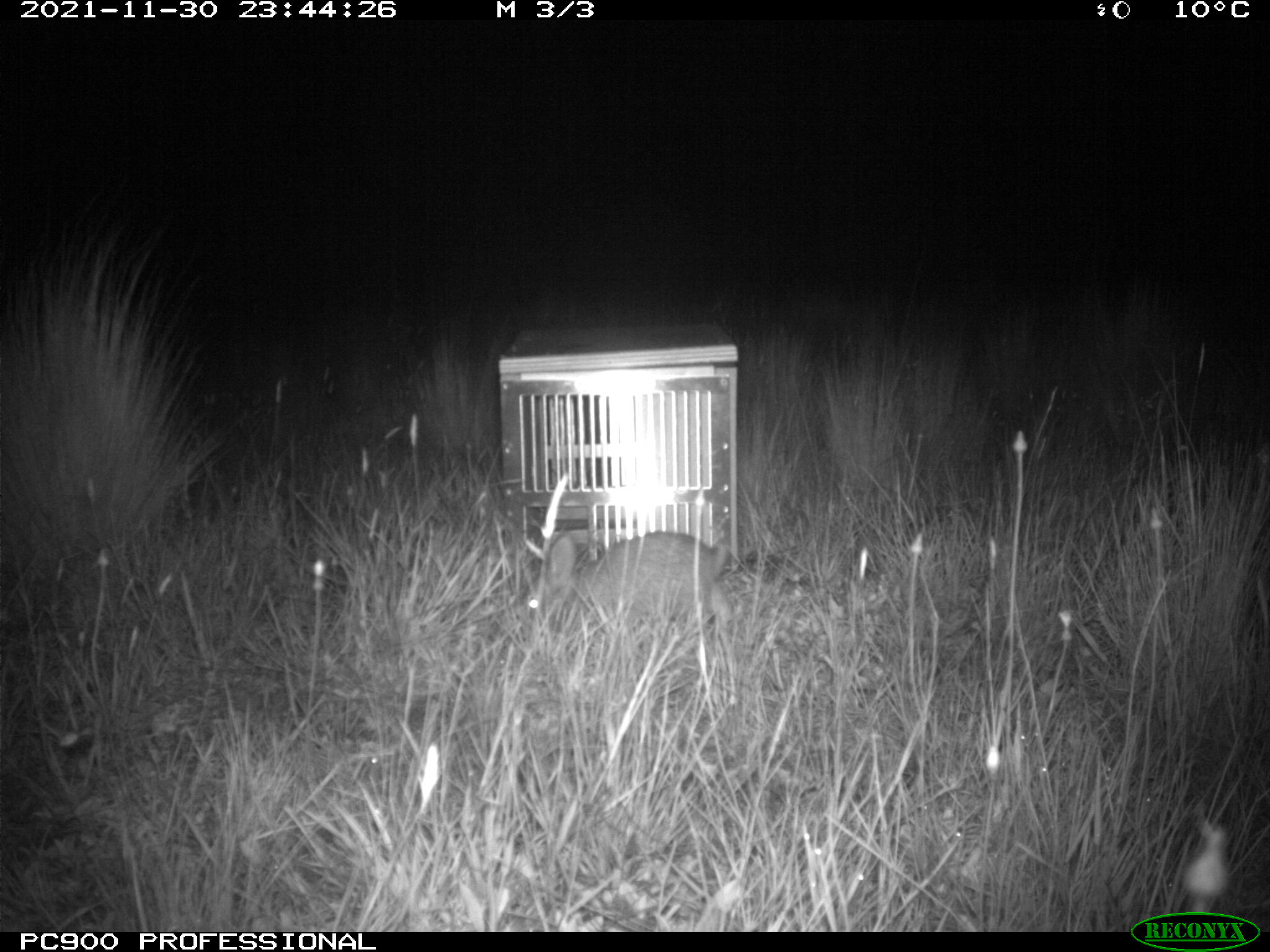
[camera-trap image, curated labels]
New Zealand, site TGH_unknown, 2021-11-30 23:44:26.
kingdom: Animalia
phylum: Chordata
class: Mammalia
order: Lagomorpha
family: Leporidae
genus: Oryctolagus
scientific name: Oryctolagus cuniculus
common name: european rabbit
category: rabbit